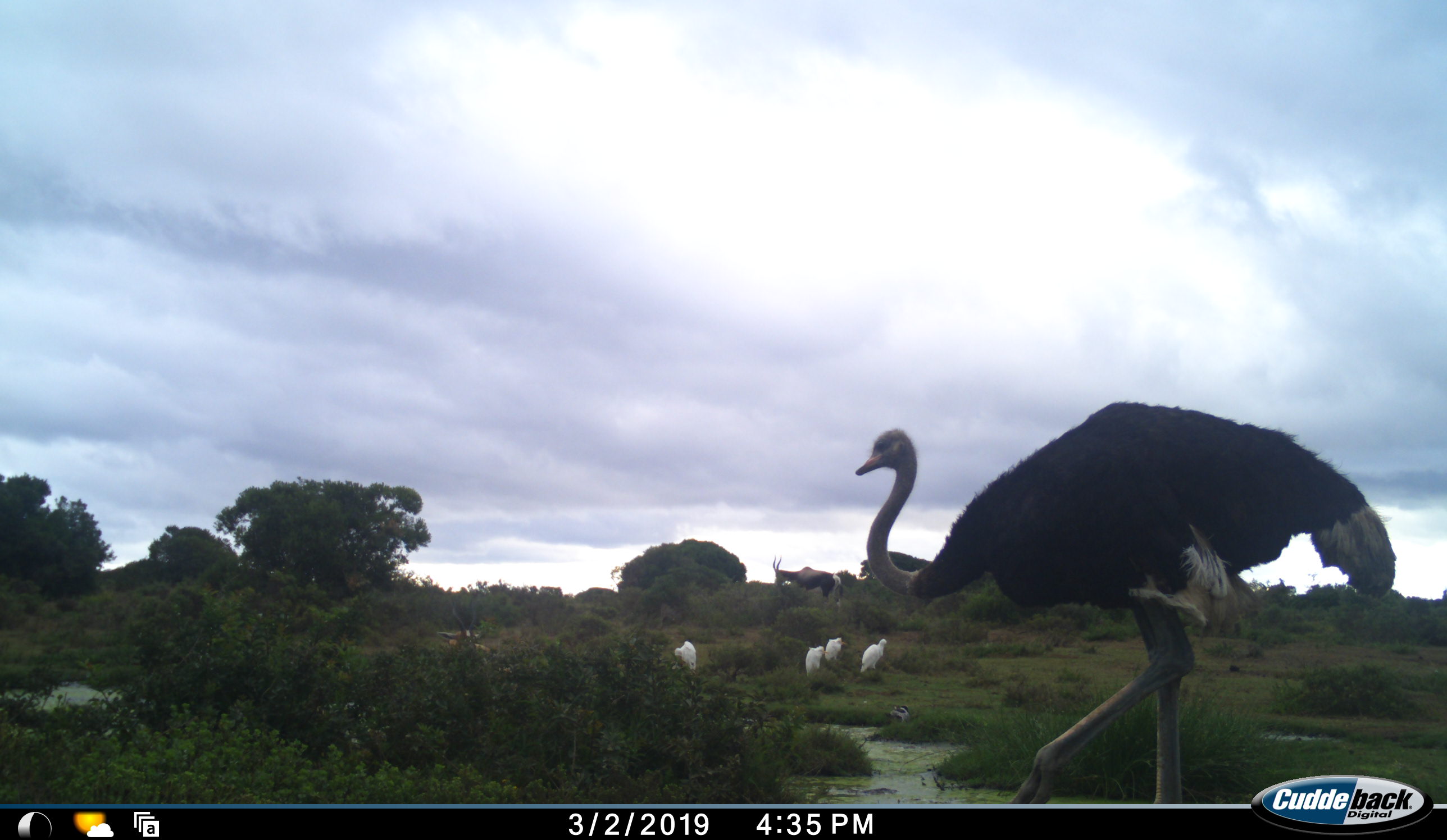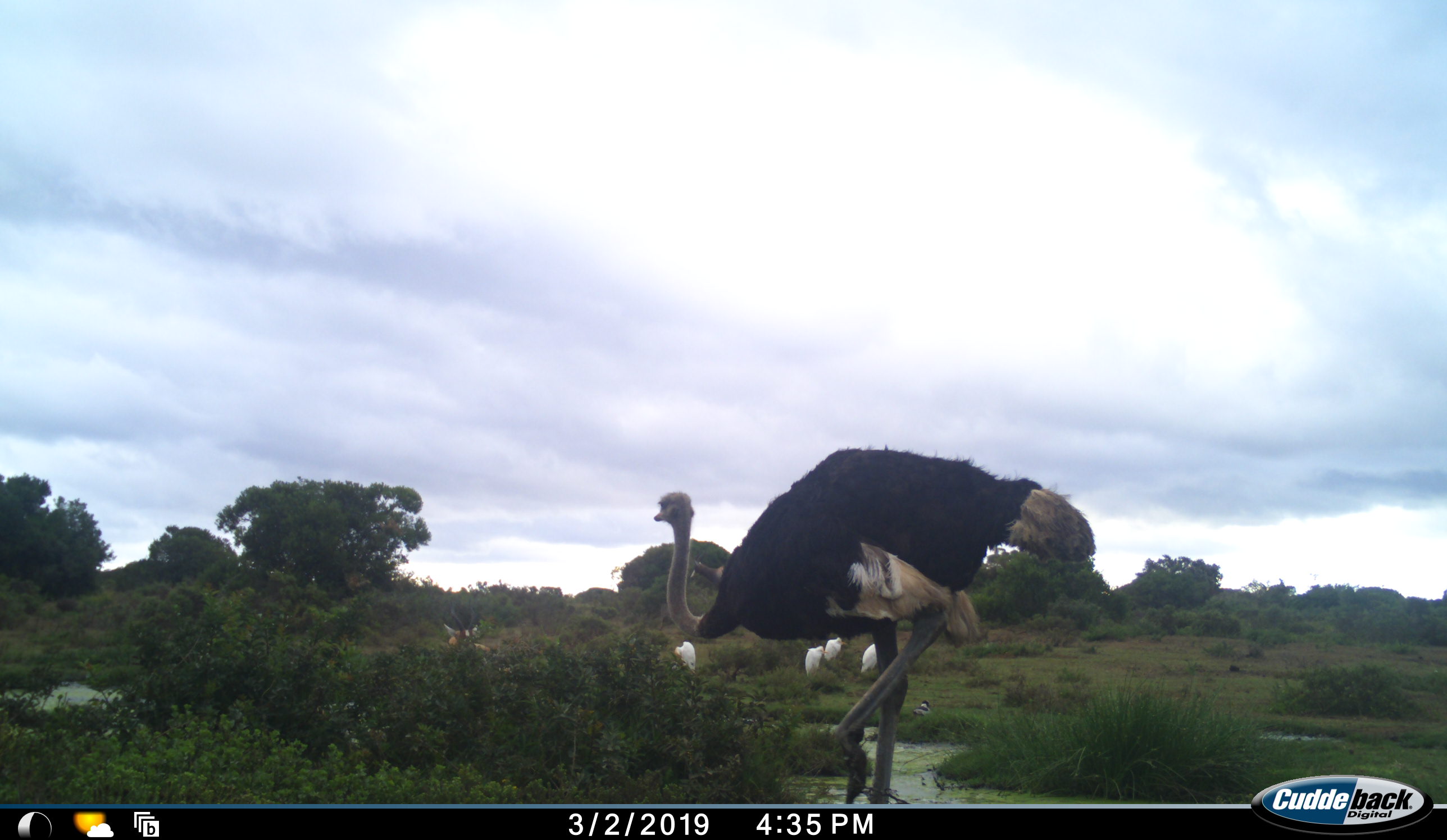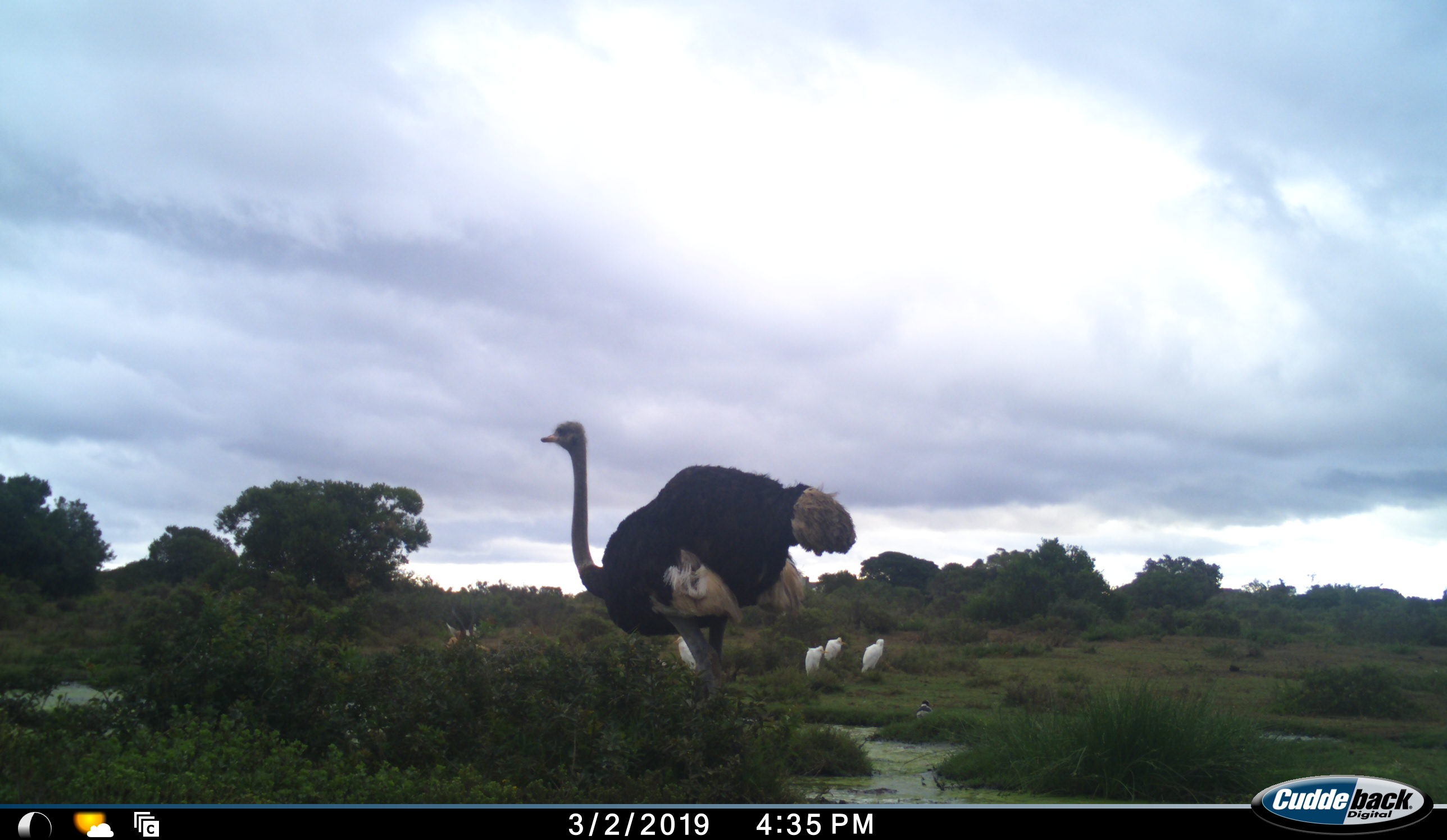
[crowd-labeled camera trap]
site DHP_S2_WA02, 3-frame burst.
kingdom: Animalia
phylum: Chordata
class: Aves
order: Struthioniformes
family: Struthionidae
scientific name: Struthionidae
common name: ostrich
Ostrich (Struthionidae), count 1. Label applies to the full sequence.